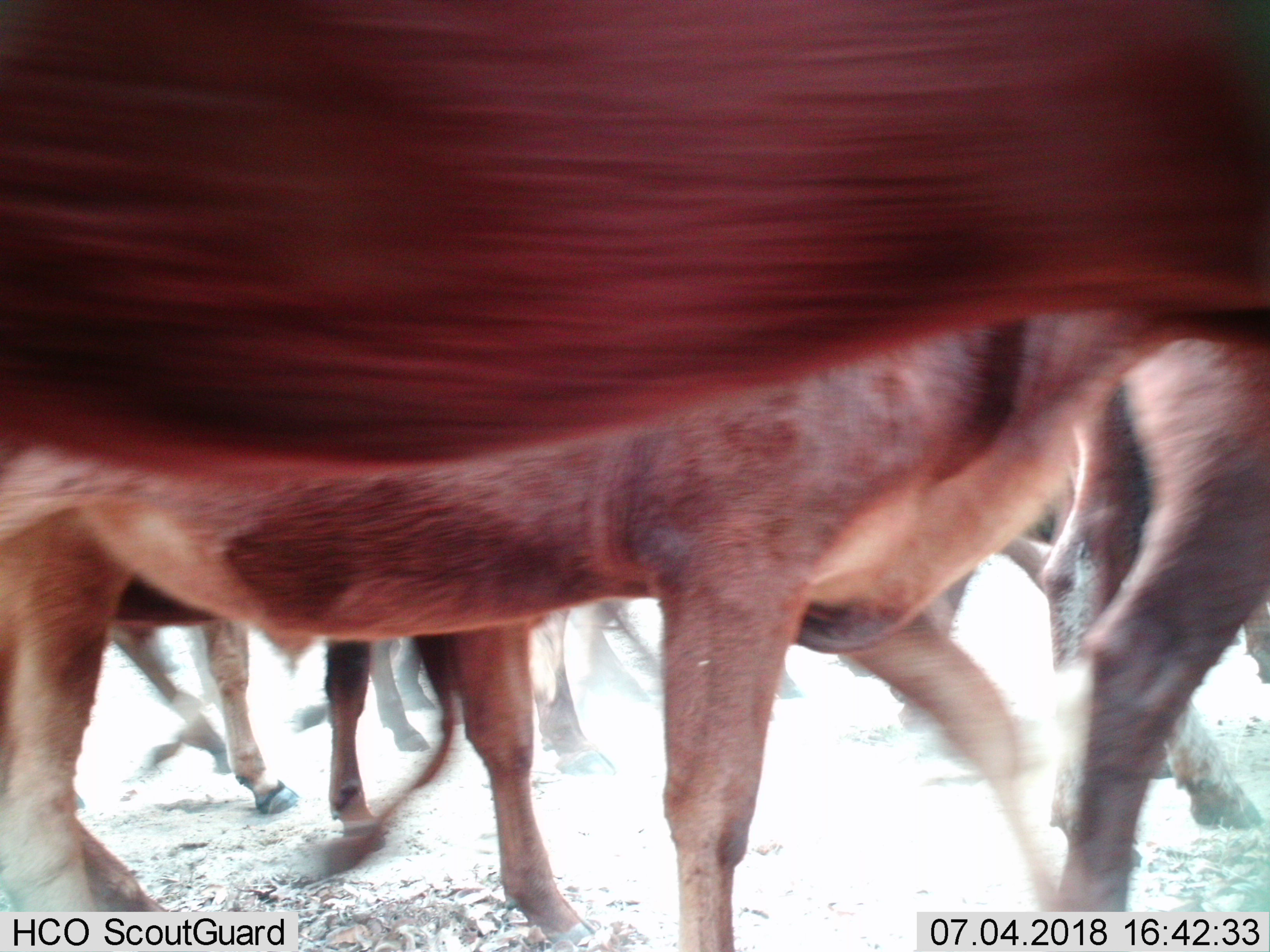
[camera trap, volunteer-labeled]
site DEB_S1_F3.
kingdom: Animalia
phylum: Chordata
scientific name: Vertebrata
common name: domestic animal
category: domesticanimal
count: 9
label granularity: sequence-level